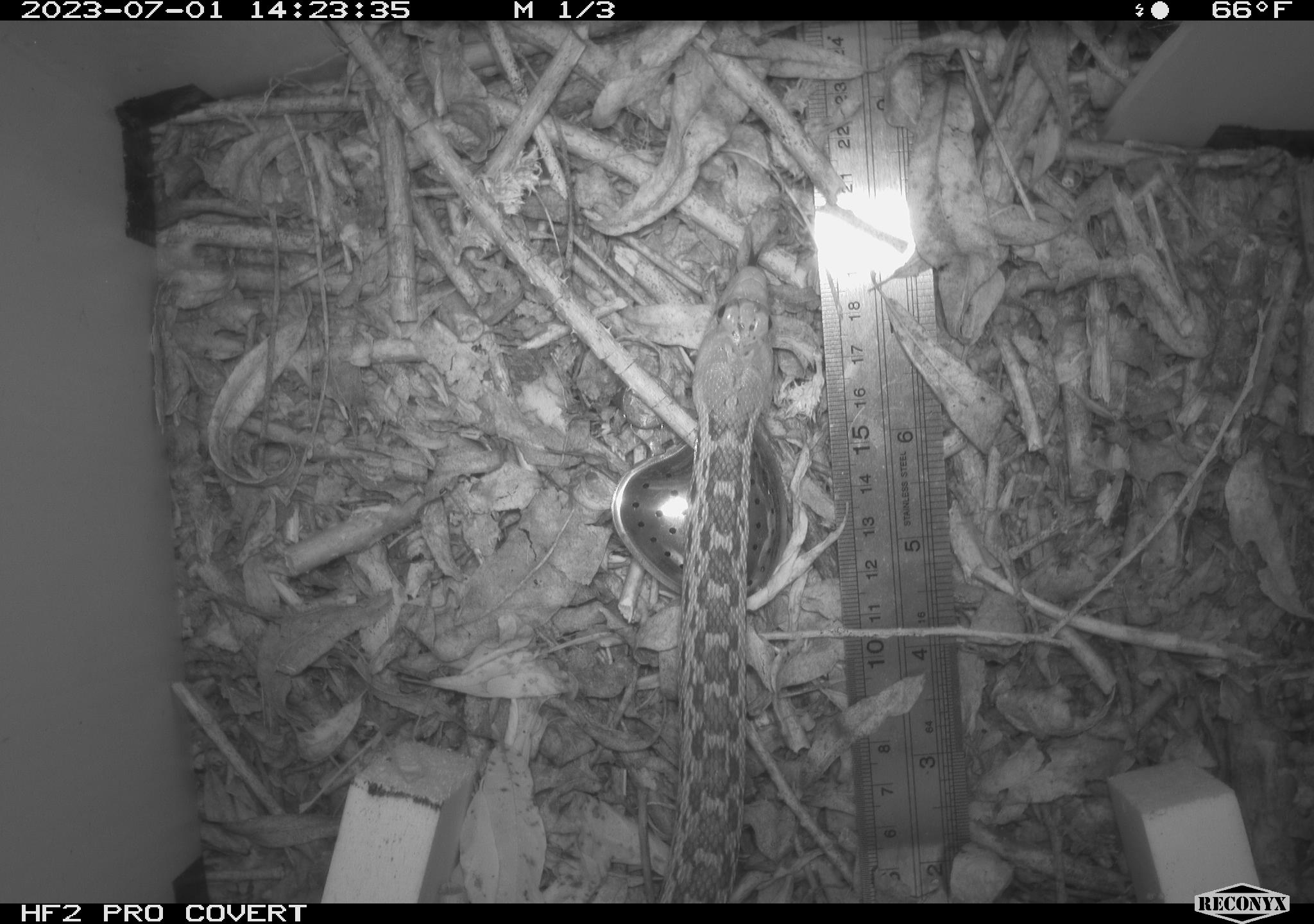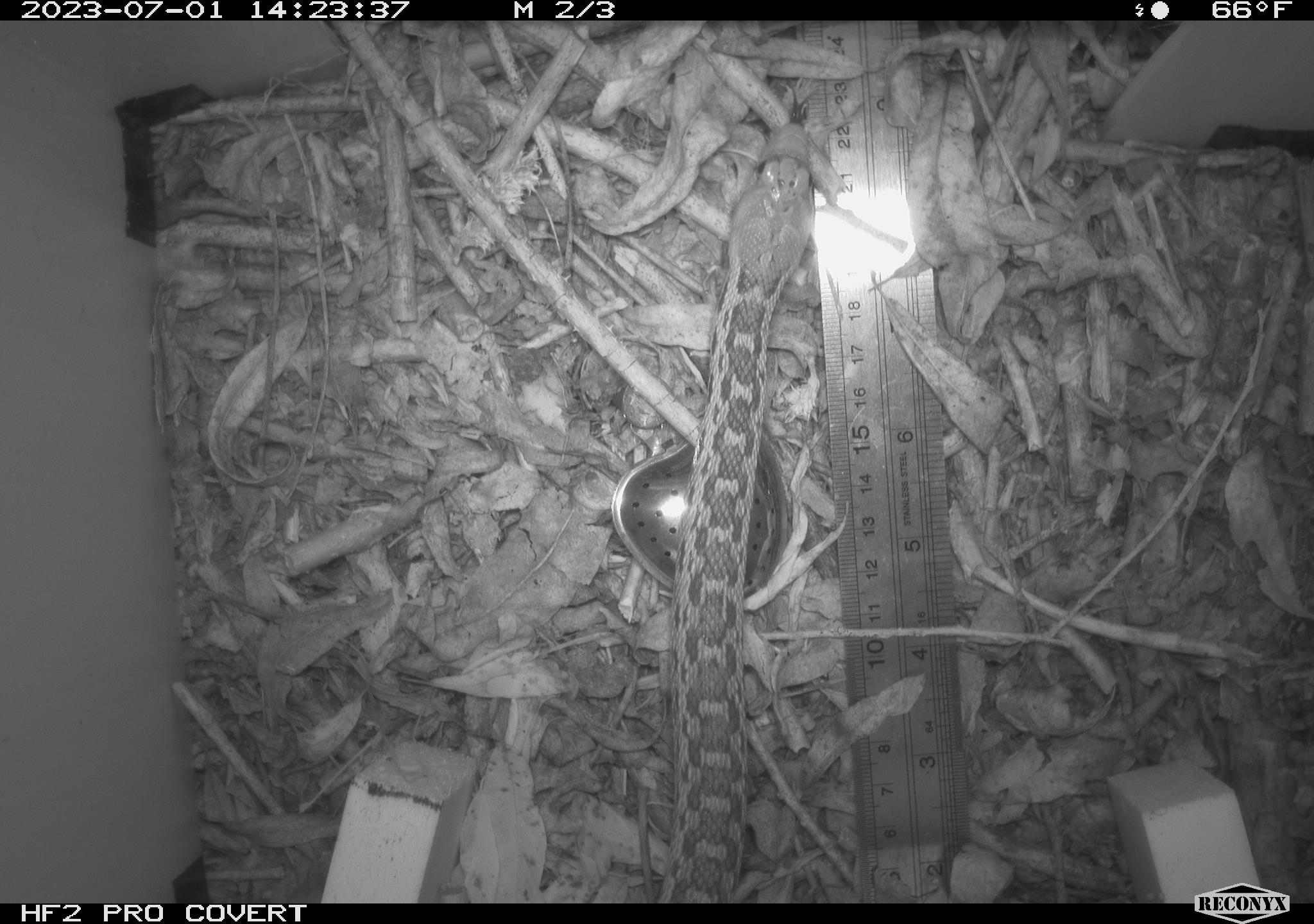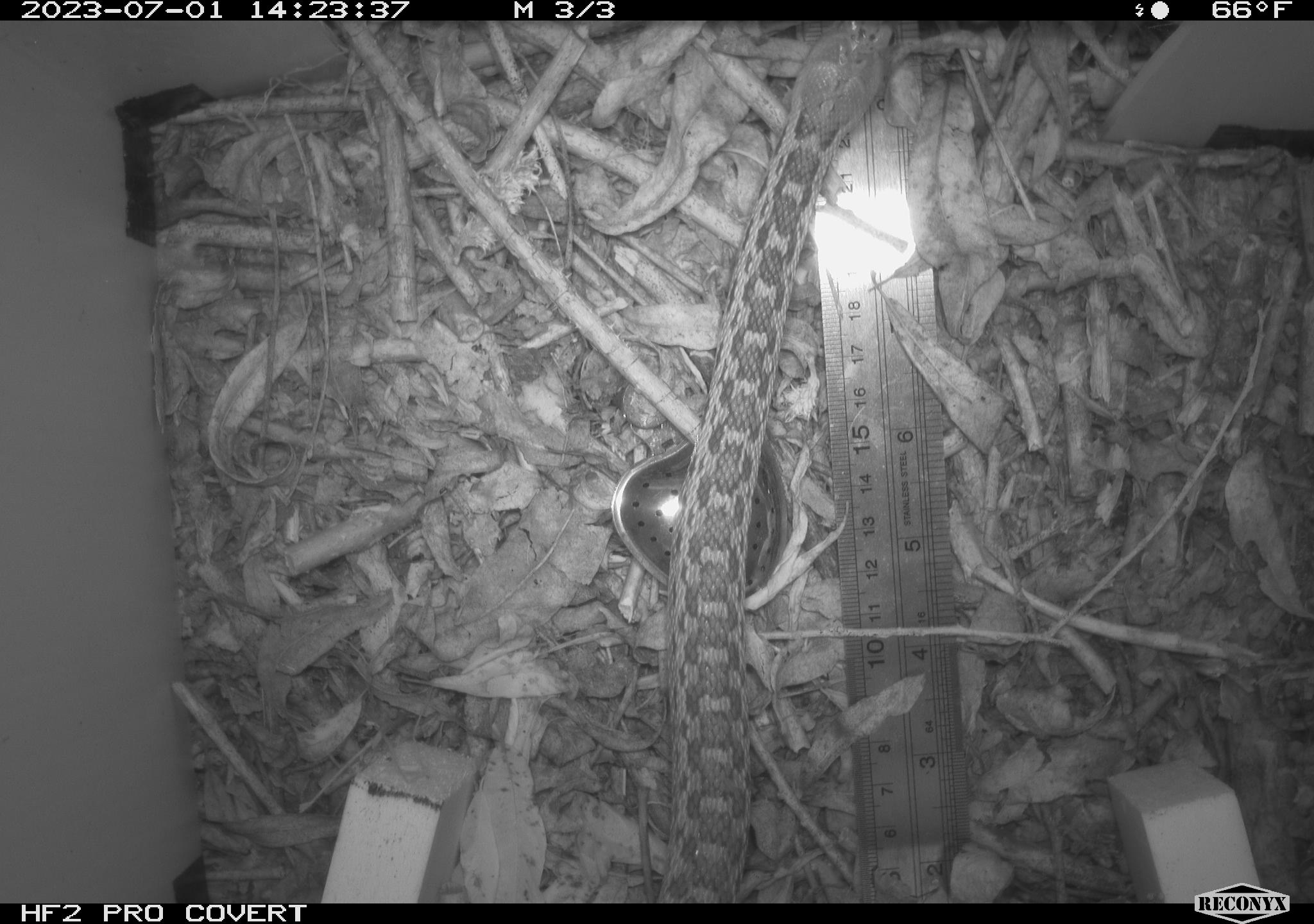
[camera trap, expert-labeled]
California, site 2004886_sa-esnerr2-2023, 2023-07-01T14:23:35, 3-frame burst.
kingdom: Animalia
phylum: Chordata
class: Reptilia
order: Squamata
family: Colubridae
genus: Pituophis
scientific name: Pituophis catenifer catenifer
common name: pacific gophersnake